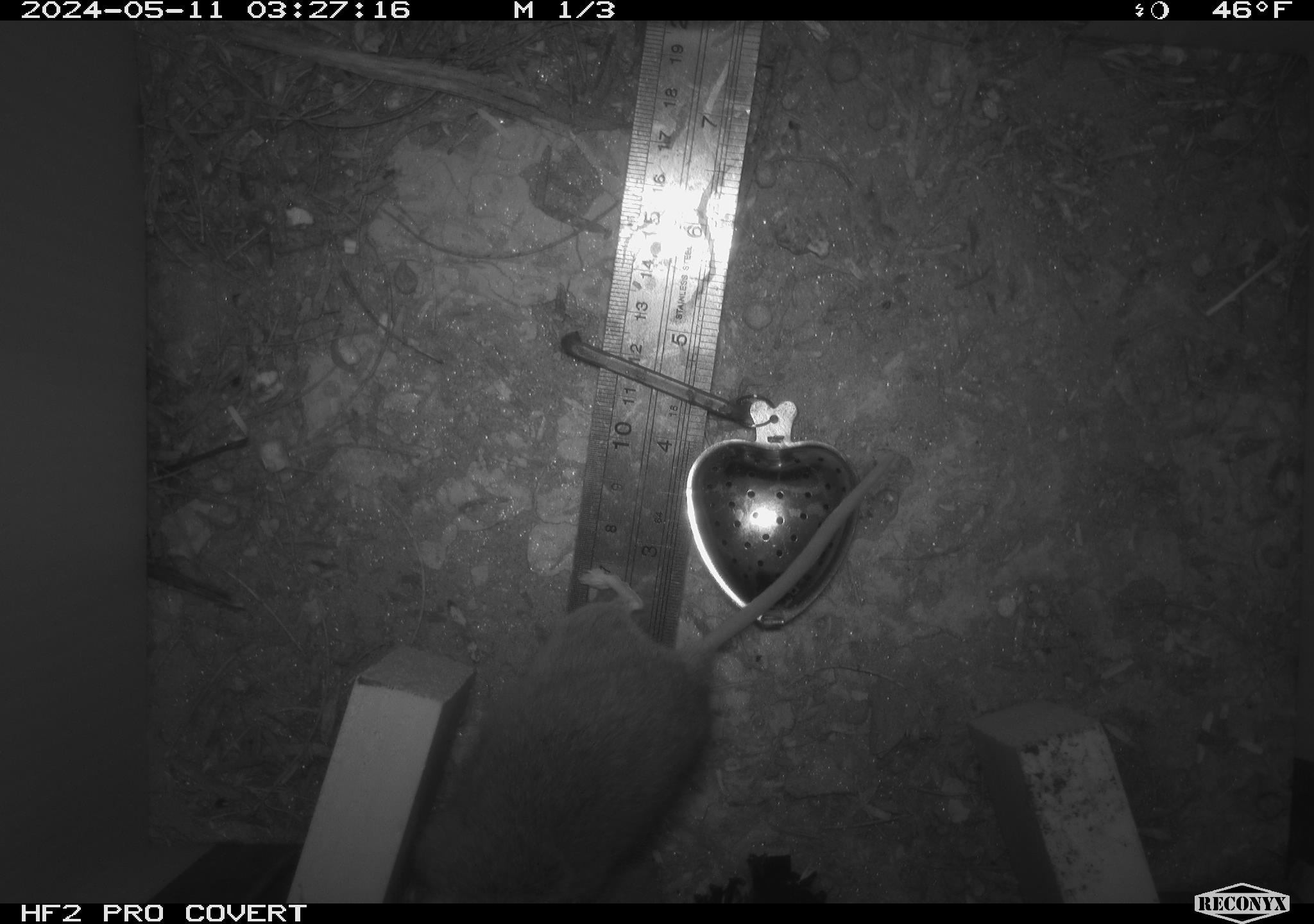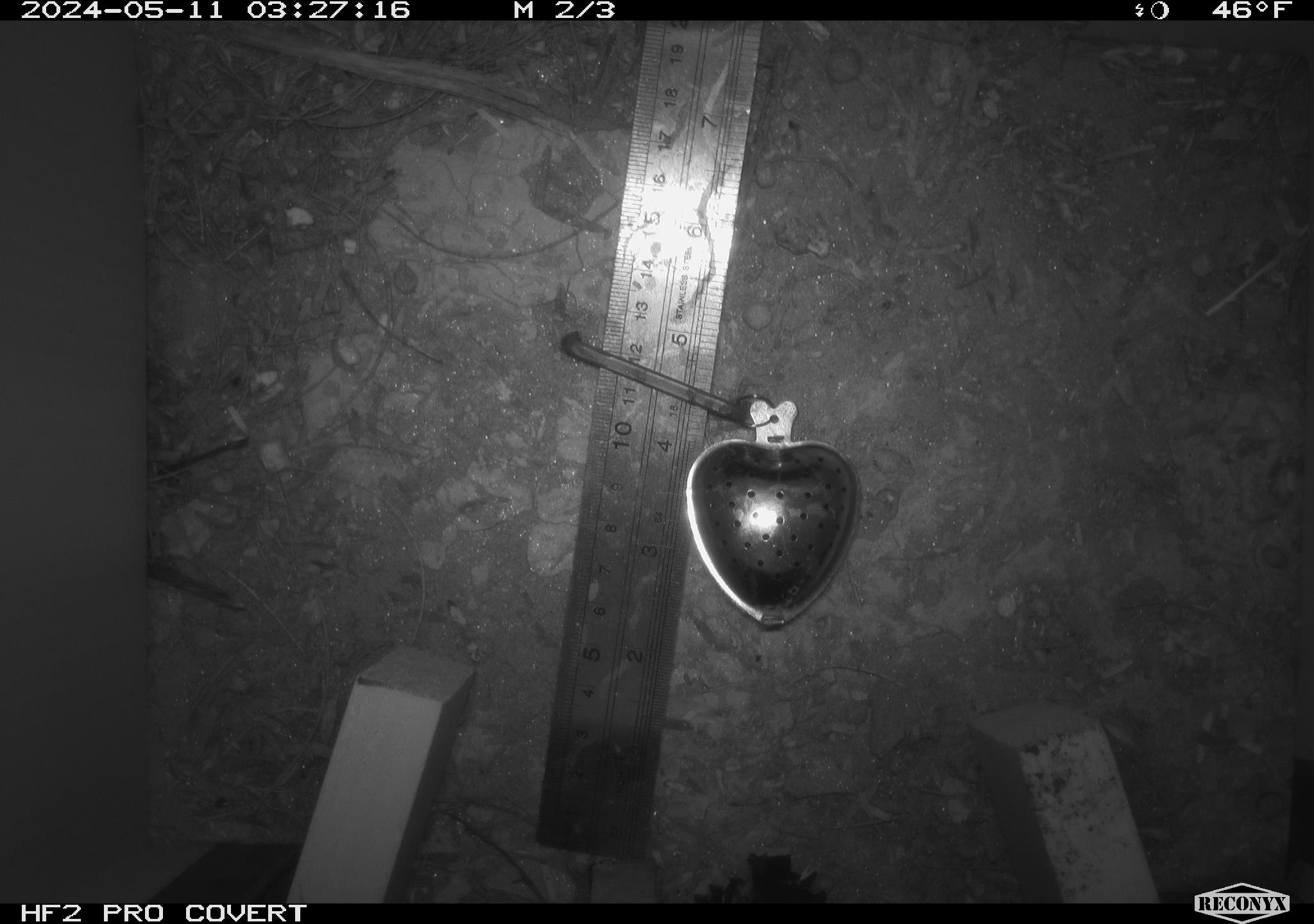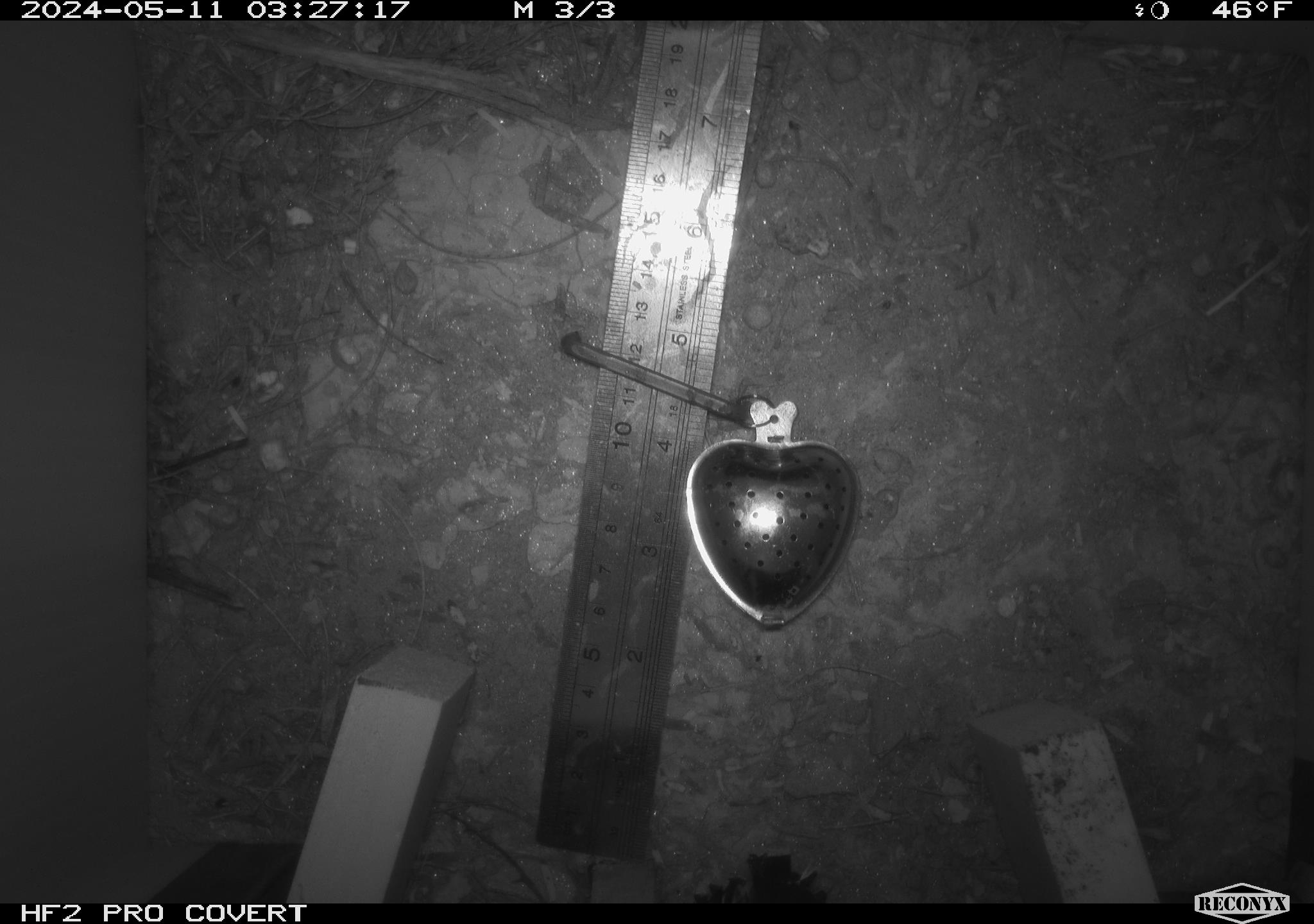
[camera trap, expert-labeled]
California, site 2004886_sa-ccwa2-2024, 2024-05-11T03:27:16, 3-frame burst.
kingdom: Animalia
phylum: Chordata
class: Mammalia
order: Rodentia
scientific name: Rodentia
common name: mouse species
Mouse species (Rodentia).